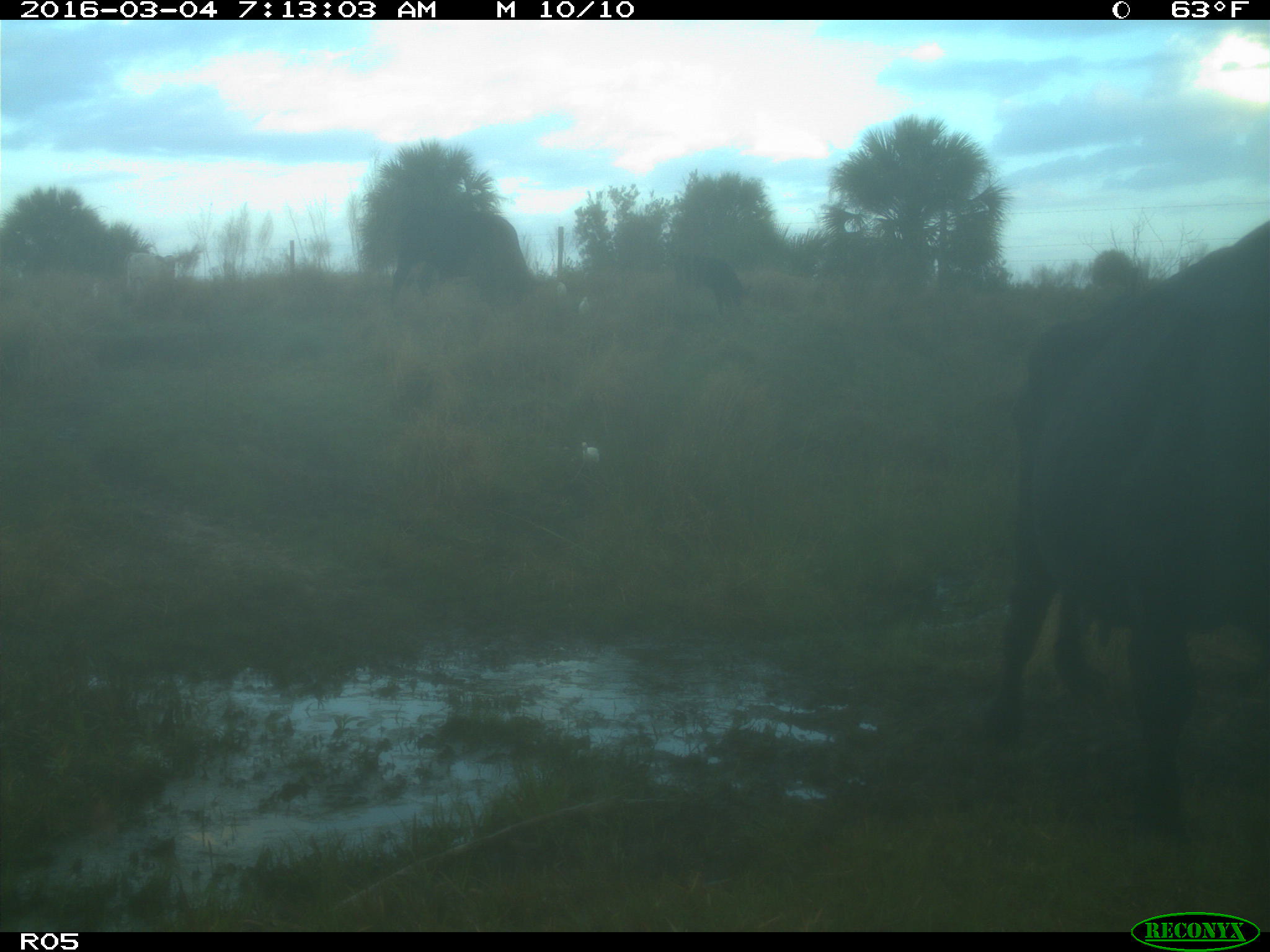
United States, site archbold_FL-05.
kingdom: Animalia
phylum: Chordata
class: Mammalia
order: Artiodactyla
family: Bovidae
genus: Bos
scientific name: Bos taurus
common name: domestic cow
Bos taurus (domestic cow).